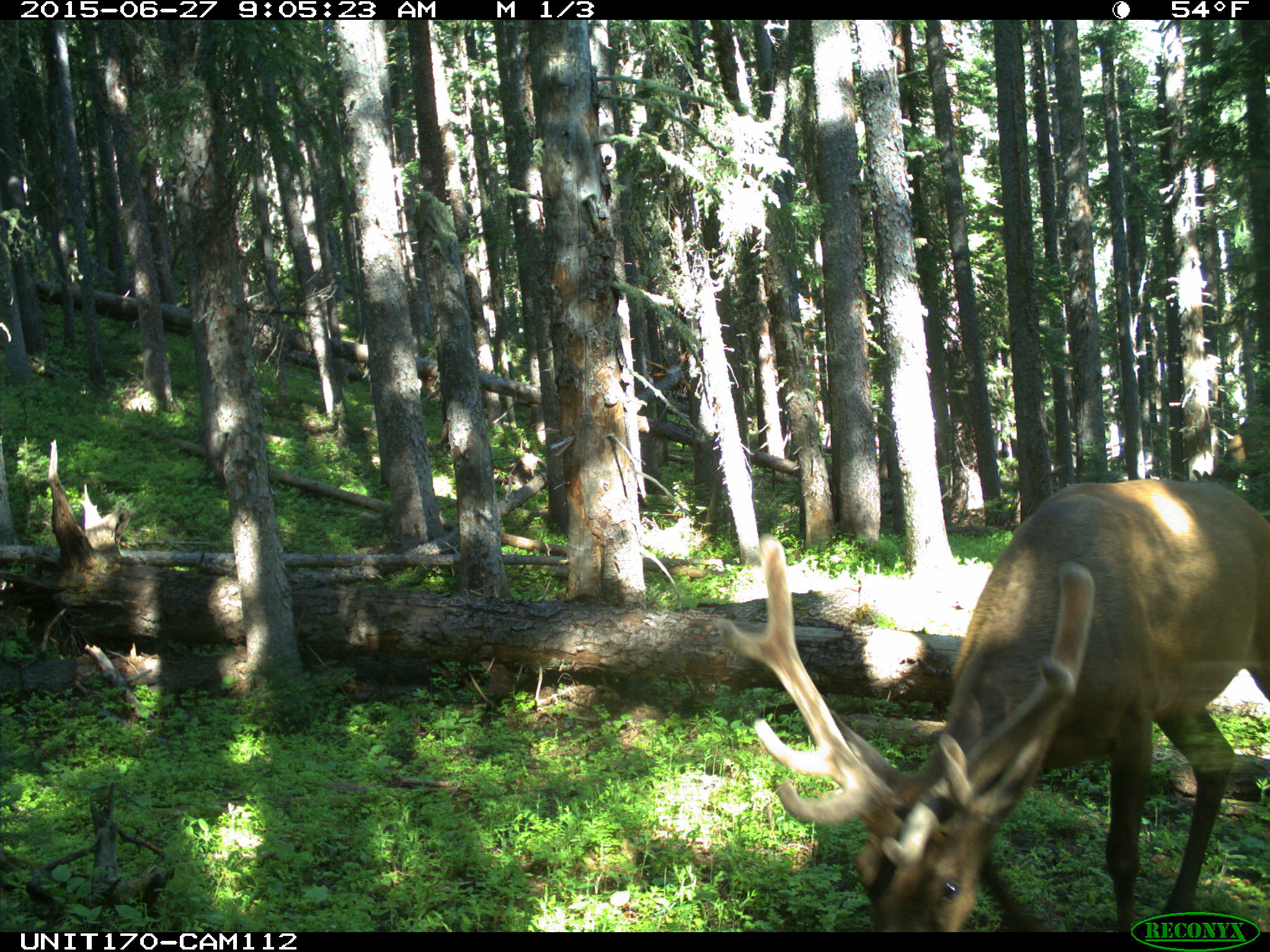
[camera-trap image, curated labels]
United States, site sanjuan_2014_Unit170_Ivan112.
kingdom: Animalia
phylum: Chordata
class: Mammalia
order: Artiodactyla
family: Cervidae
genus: Cervus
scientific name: Cervus elaphus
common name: red deer